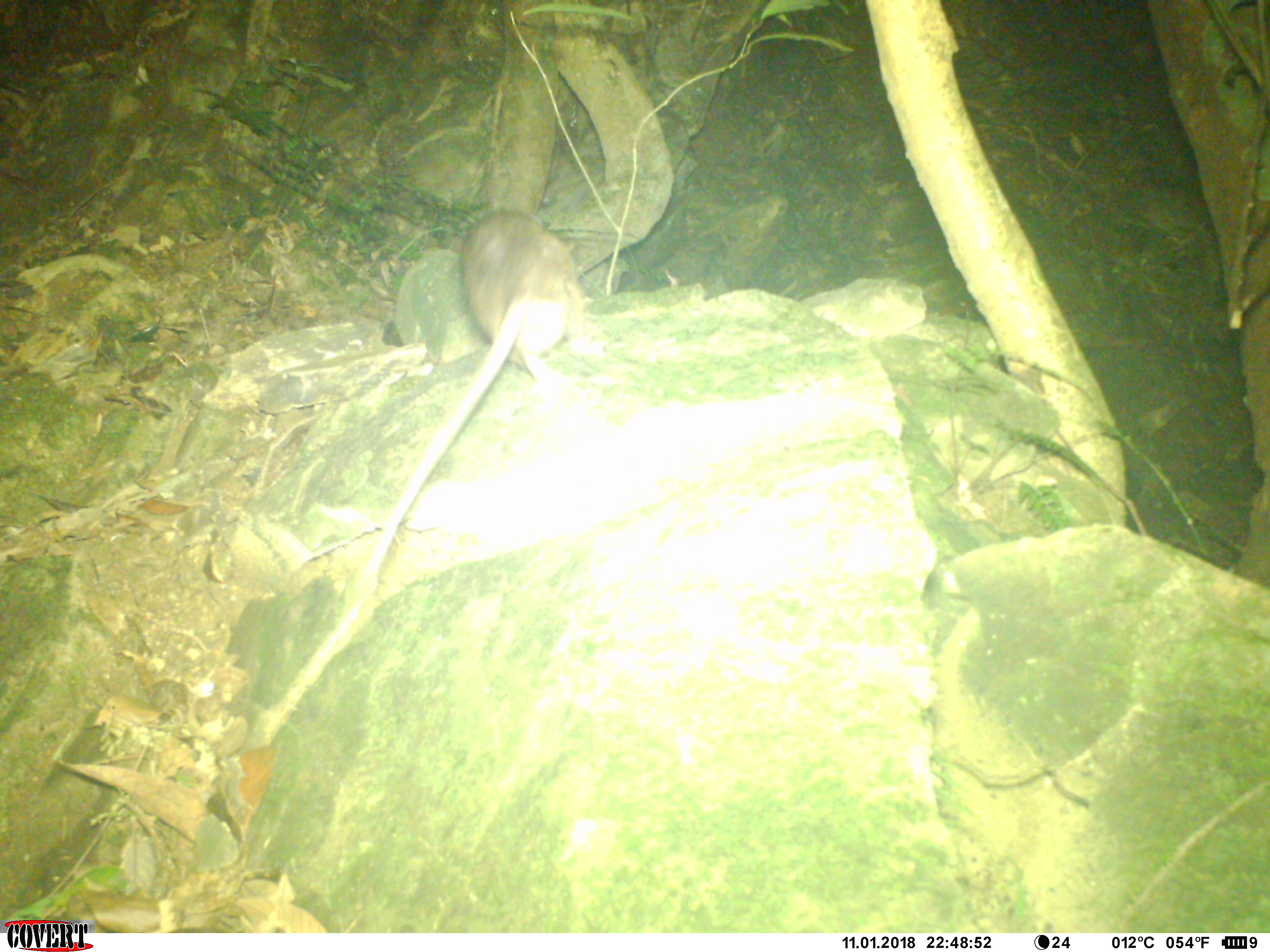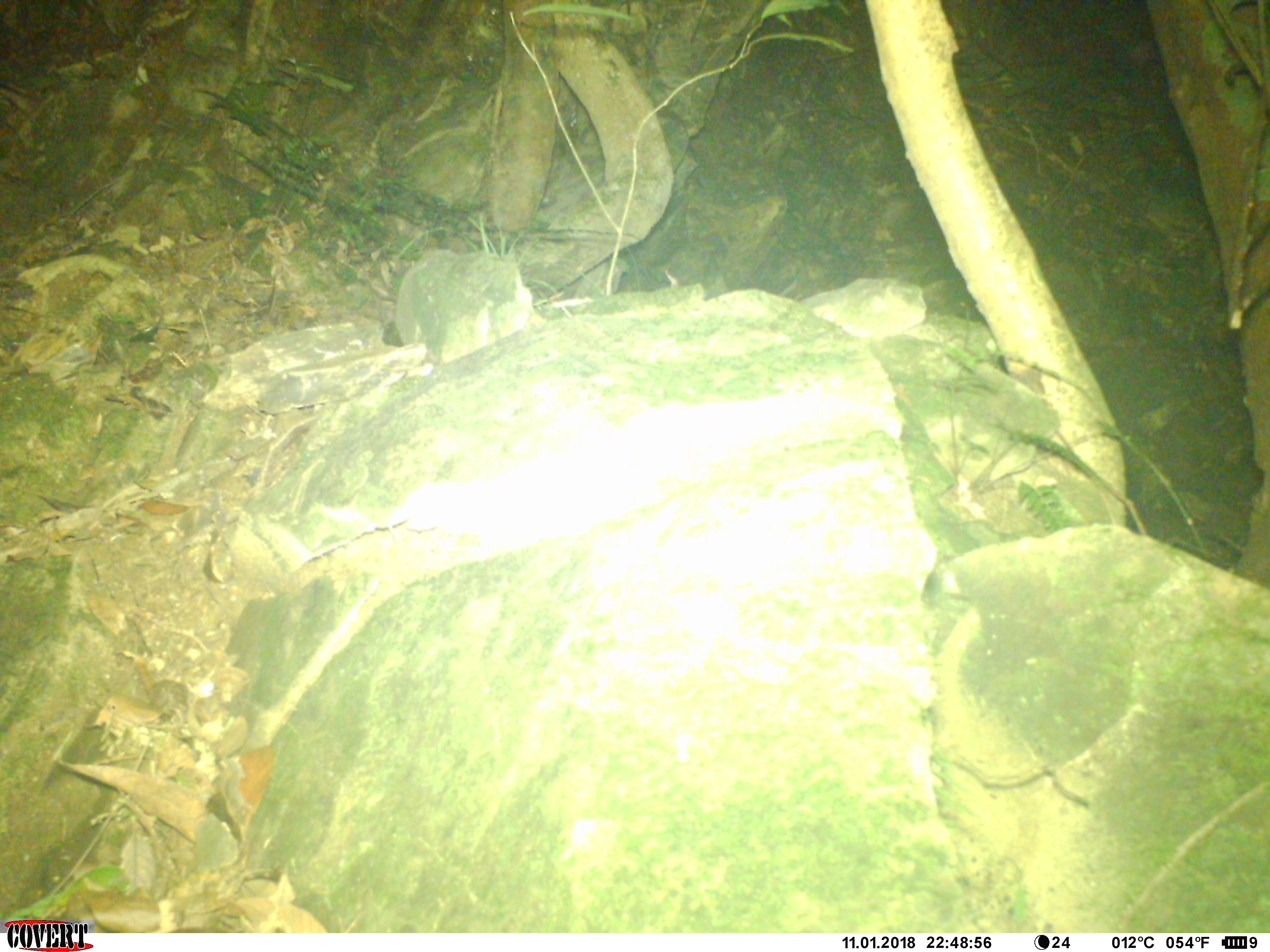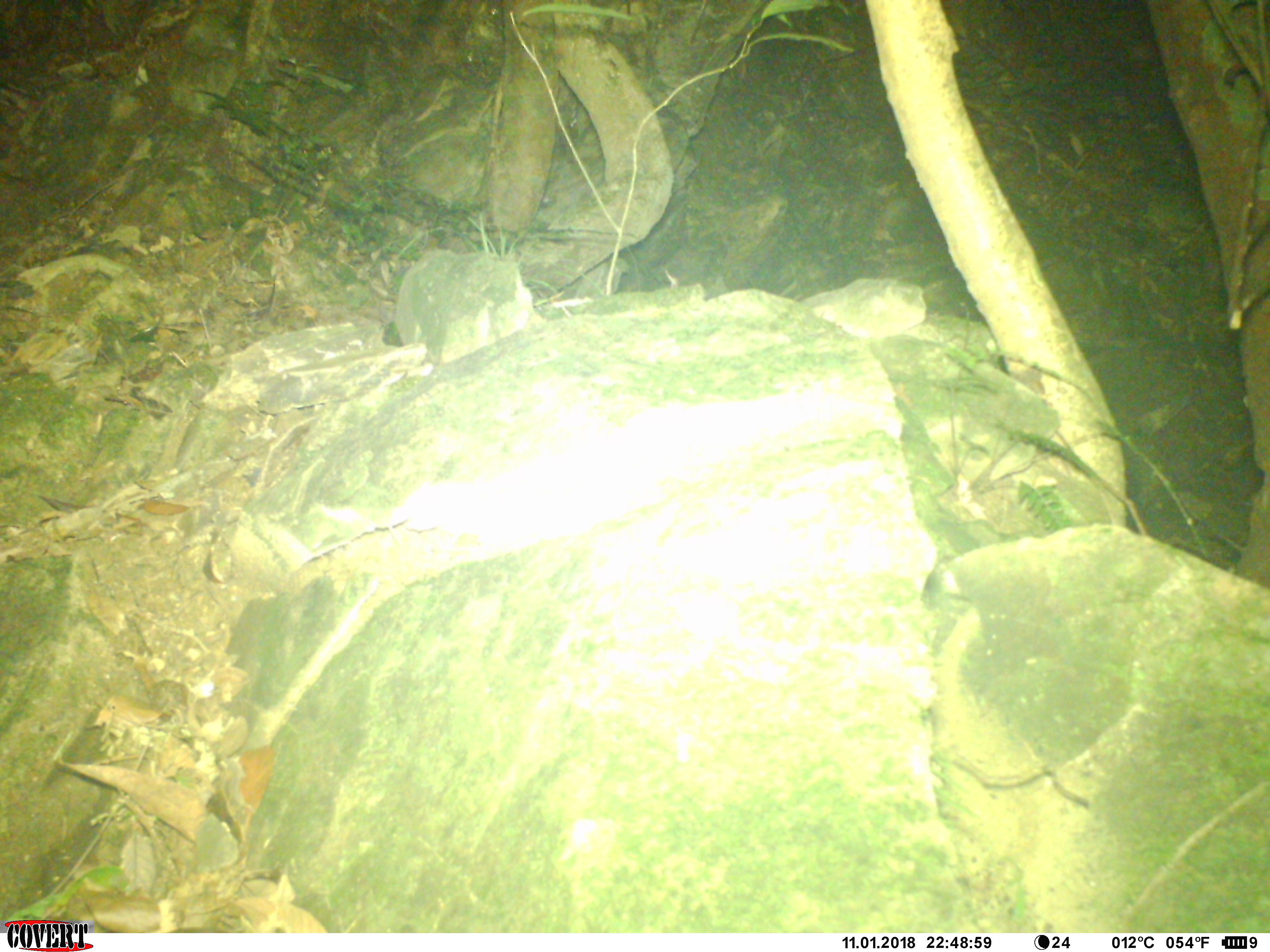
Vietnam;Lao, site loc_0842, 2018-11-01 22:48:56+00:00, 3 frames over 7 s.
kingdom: Animalia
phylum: Chordata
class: Mammalia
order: Rodentia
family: Muridae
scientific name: Muridae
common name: old-world mice and rats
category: unidentified murid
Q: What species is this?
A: Unidentified murid (old-world mice and rats) (Muridae).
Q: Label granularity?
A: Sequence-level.